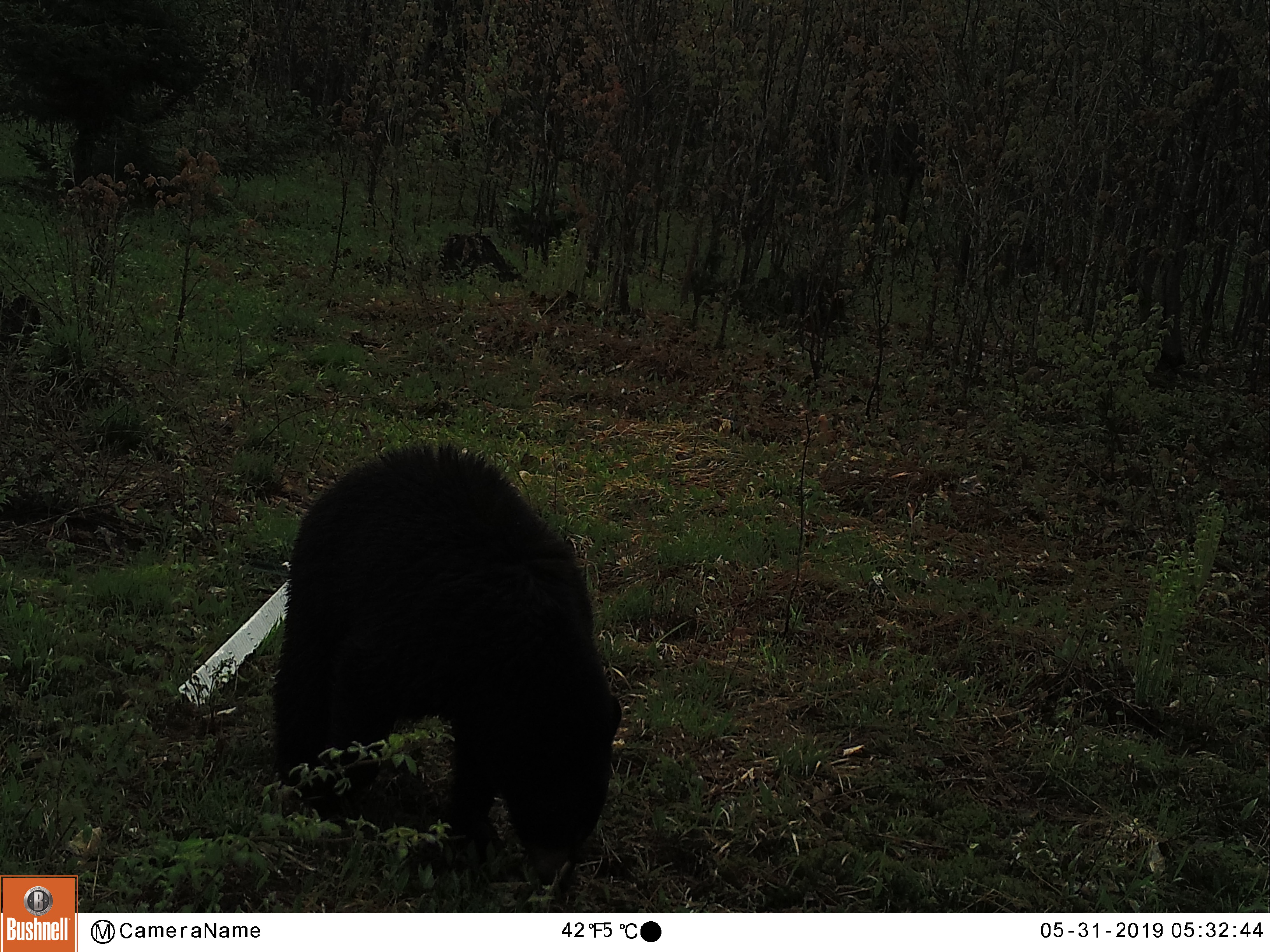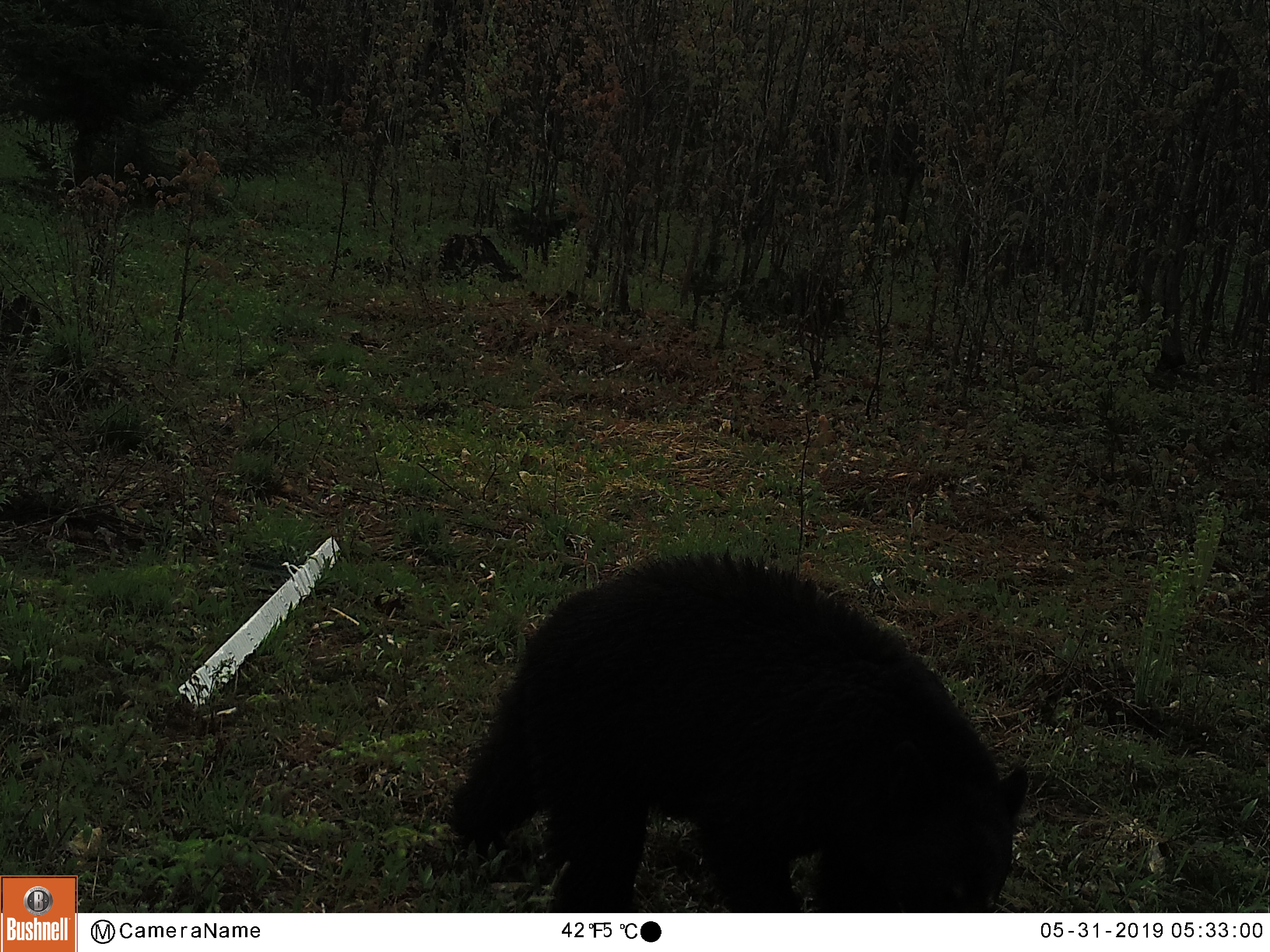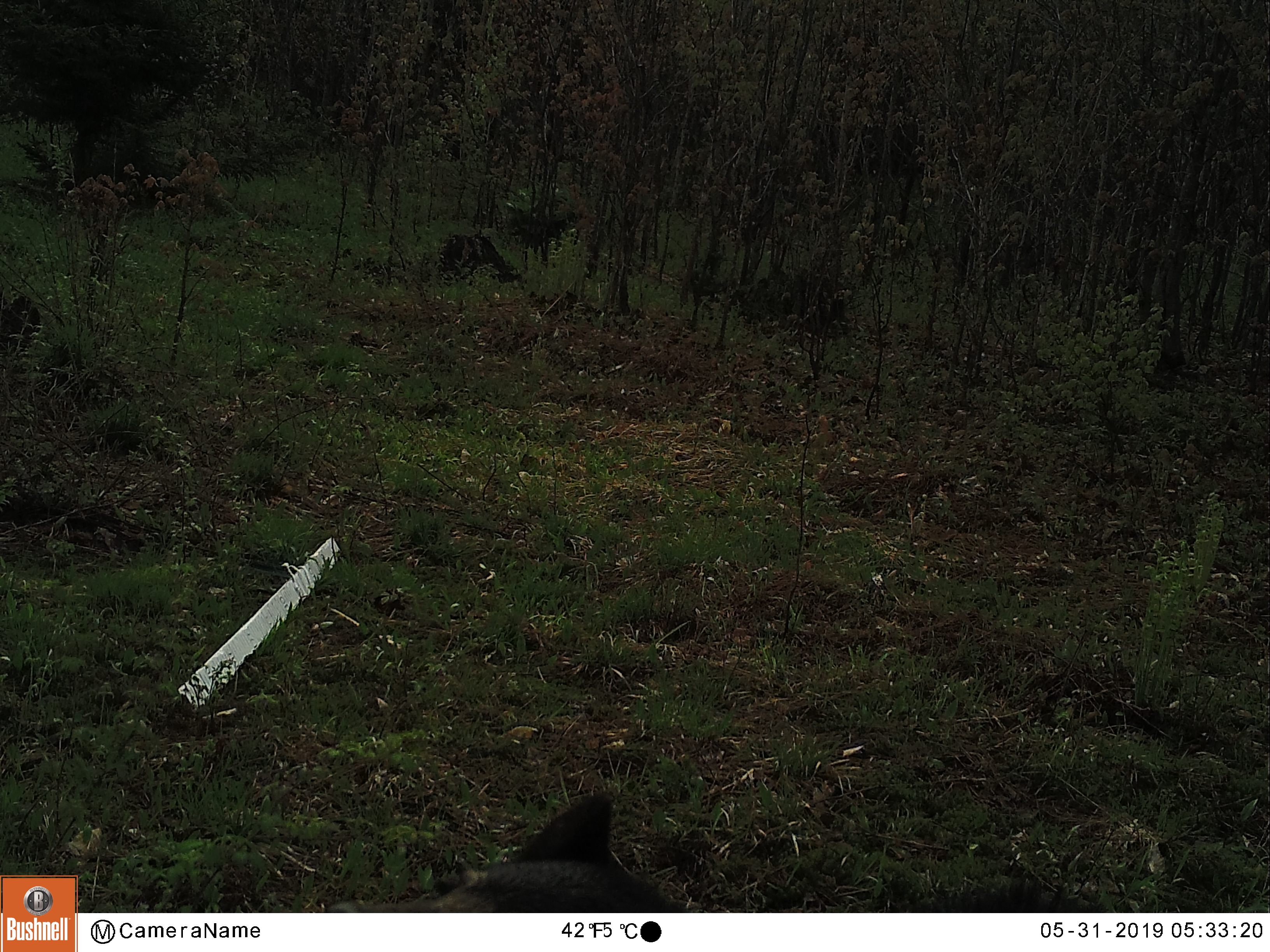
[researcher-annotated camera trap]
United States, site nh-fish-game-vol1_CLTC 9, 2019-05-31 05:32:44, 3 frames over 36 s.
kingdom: Animalia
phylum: Chordata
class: Mammalia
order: Carnivora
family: Ursidae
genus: Ursus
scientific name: Ursus americanus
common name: black bear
Black bear (Ursus americanus).